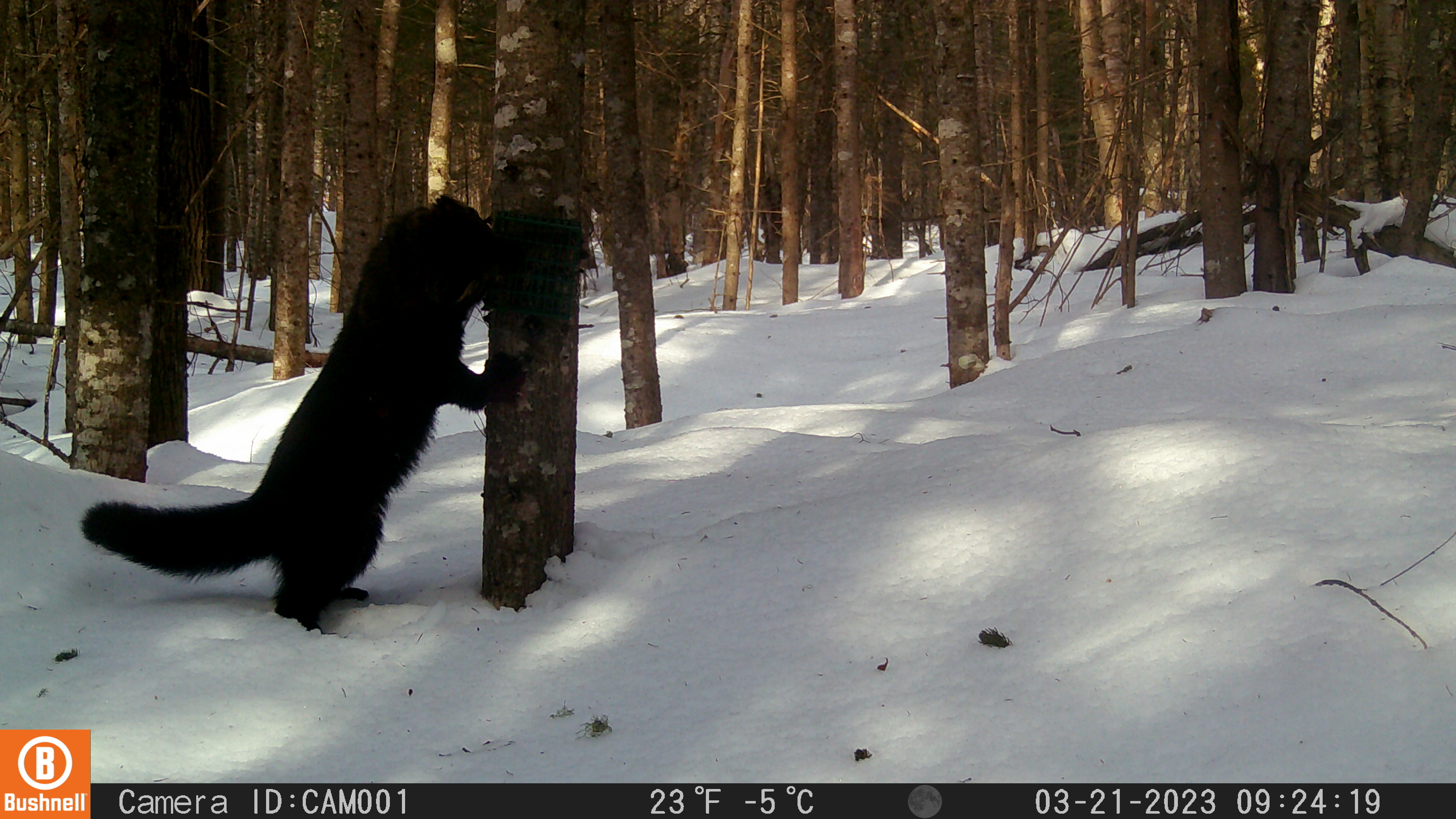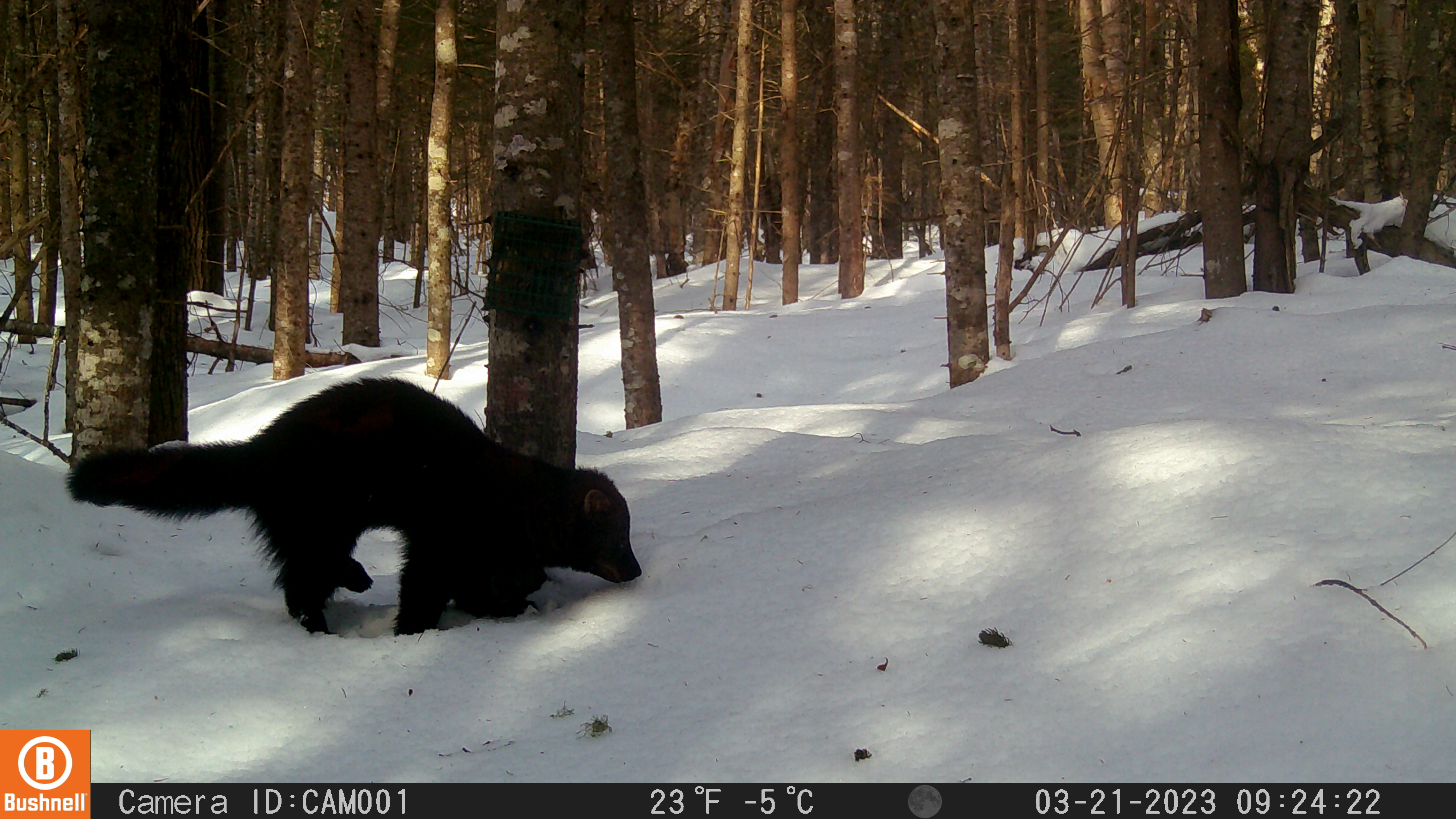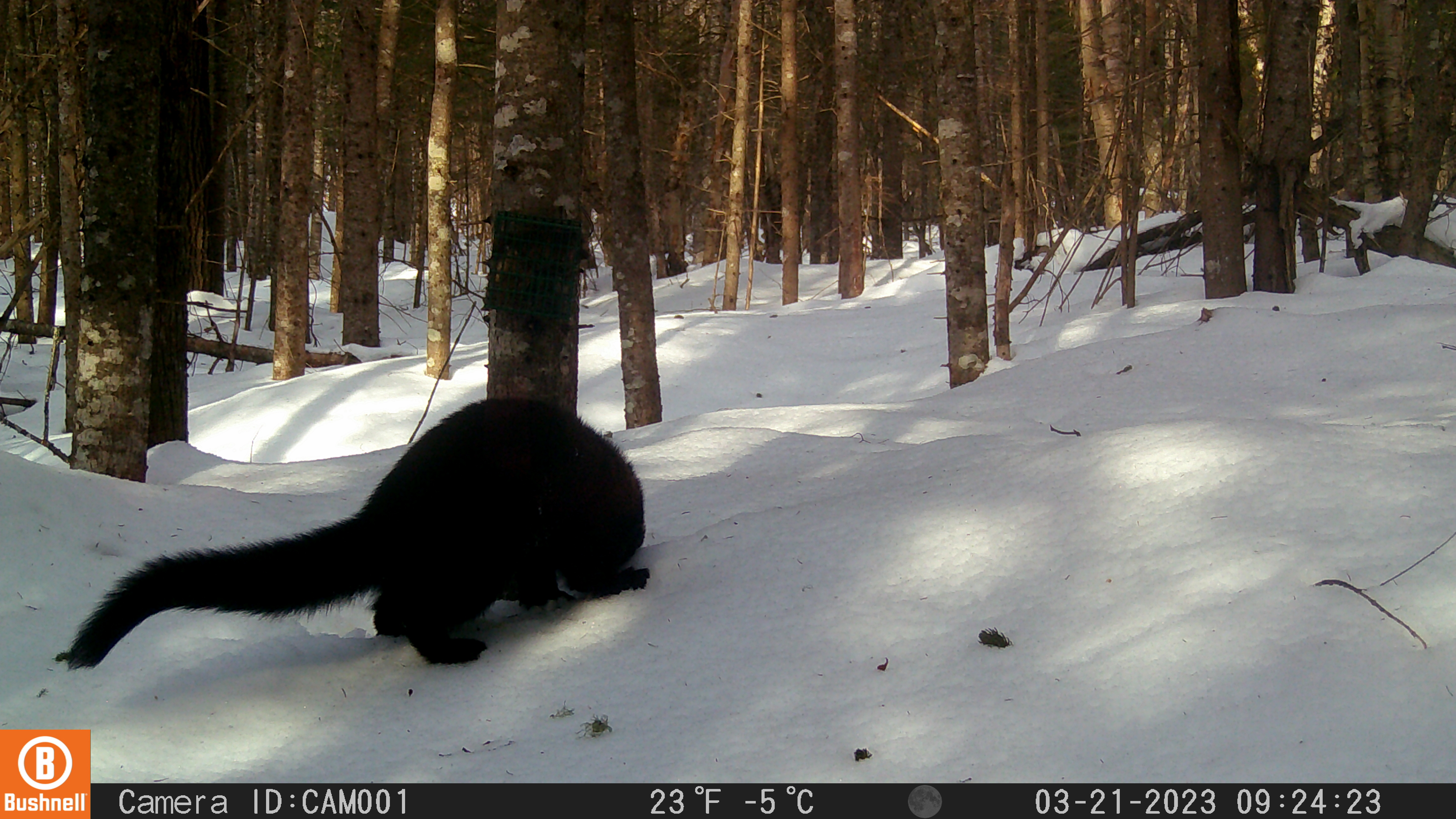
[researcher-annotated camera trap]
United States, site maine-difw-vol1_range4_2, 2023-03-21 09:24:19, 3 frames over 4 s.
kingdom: Animalia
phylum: Chordata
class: Mammalia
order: Carnivora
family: Mustelidae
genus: Pekania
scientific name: Pekania pennanti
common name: fisher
Fisher (Pekania pennanti).